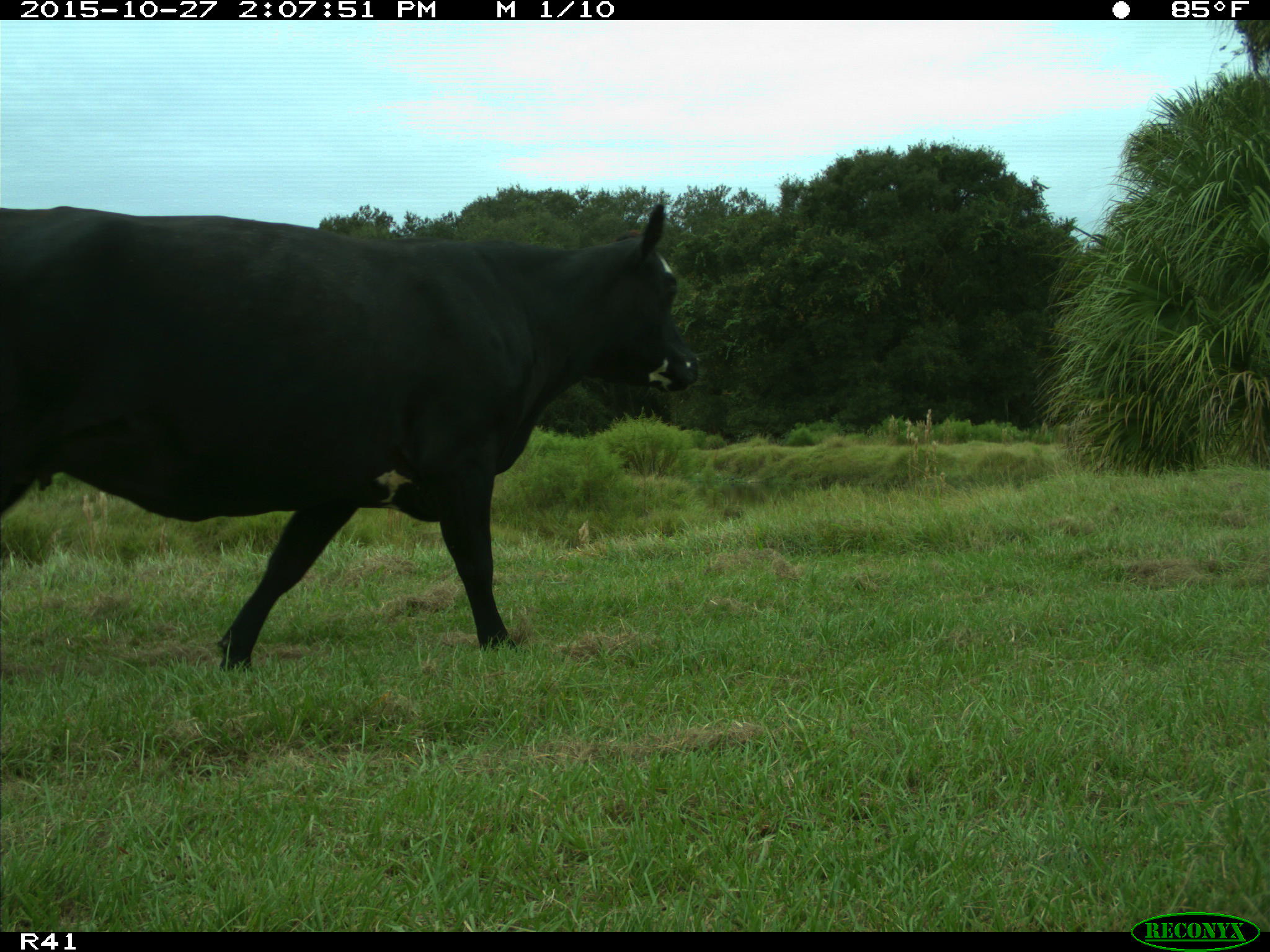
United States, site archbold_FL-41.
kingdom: Animalia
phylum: Chordata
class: Mammalia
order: Artiodactyla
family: Bovidae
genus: Bos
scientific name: Bos taurus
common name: domestic cow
Bos taurus (domestic cow).